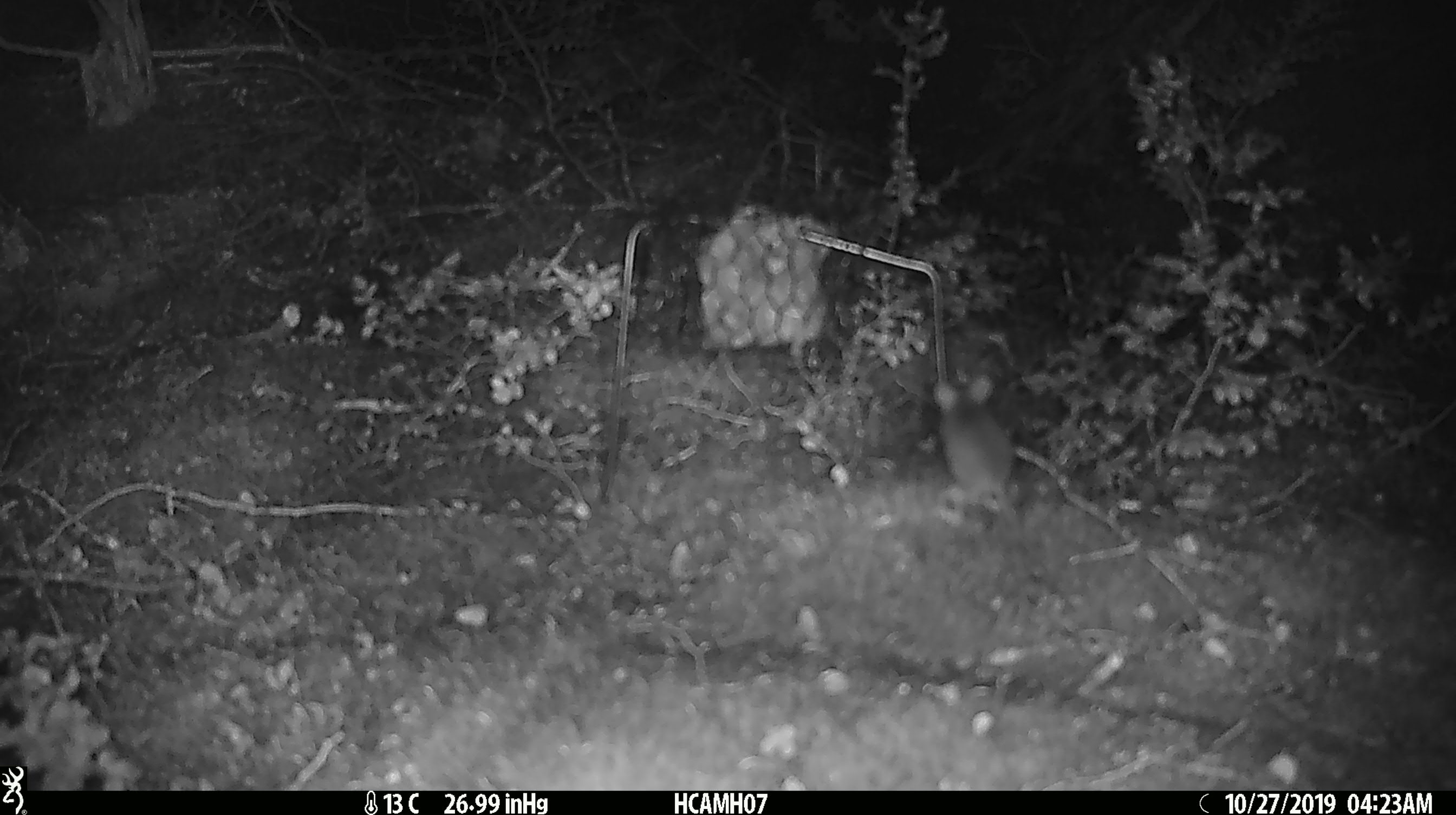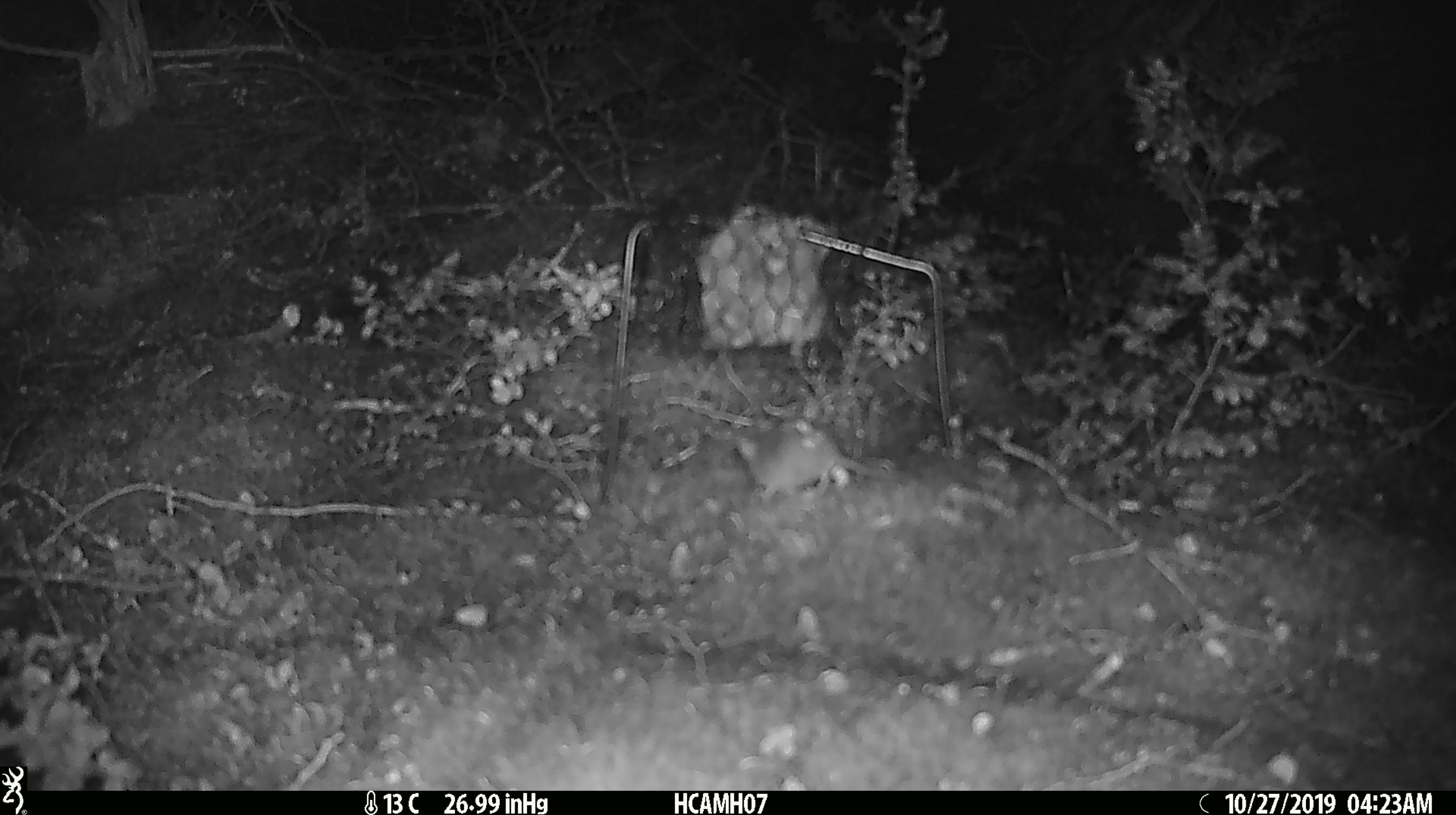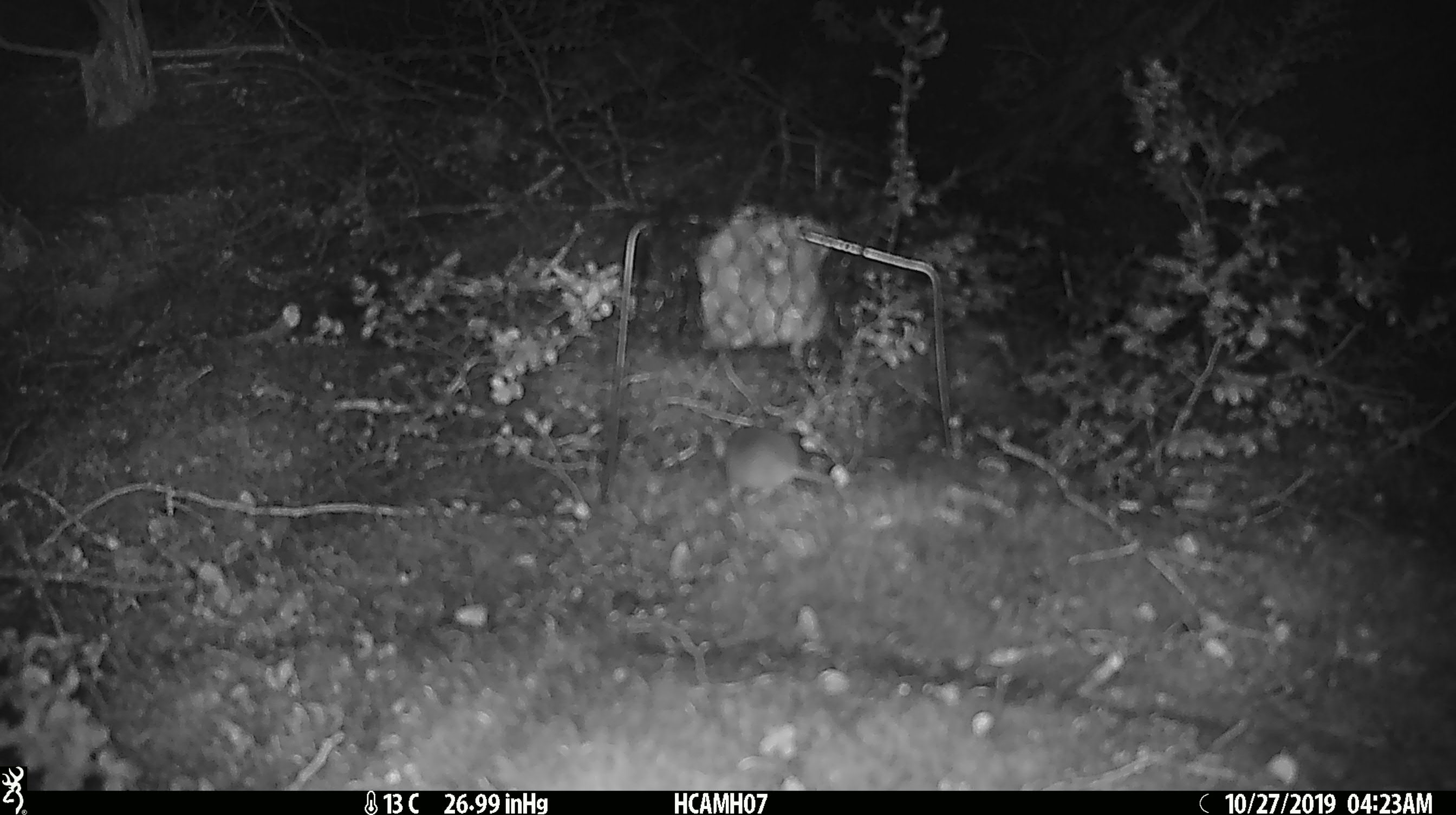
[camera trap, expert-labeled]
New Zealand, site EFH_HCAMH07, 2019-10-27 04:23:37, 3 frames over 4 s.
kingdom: Animalia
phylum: Chordata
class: Mammalia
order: Rodentia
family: Muridae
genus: Mus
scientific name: Mus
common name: mouse